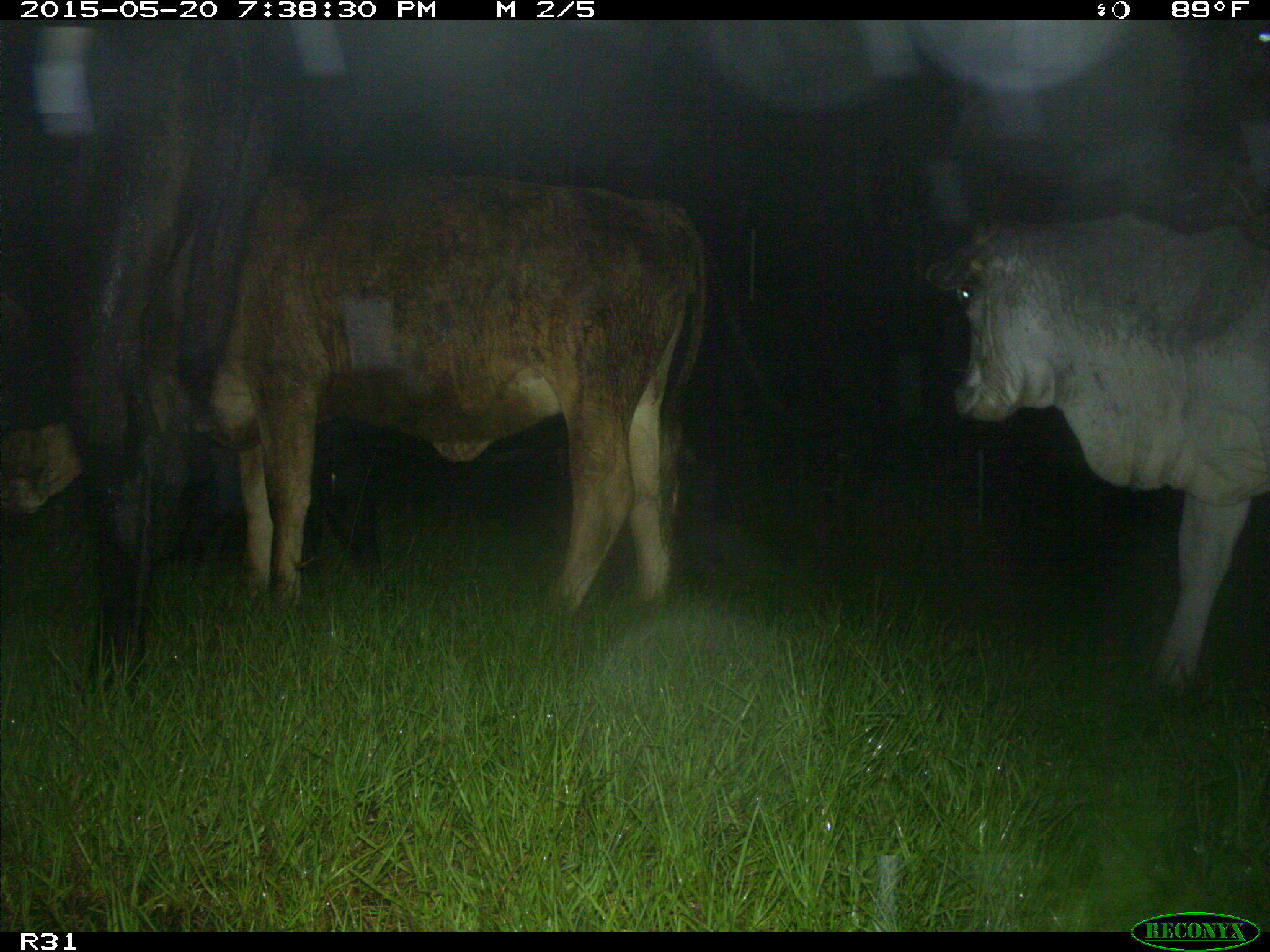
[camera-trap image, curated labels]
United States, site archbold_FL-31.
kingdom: Animalia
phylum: Chordata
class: Mammalia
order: Artiodactyla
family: Bovidae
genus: Bos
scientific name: Bos taurus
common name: domestic cow